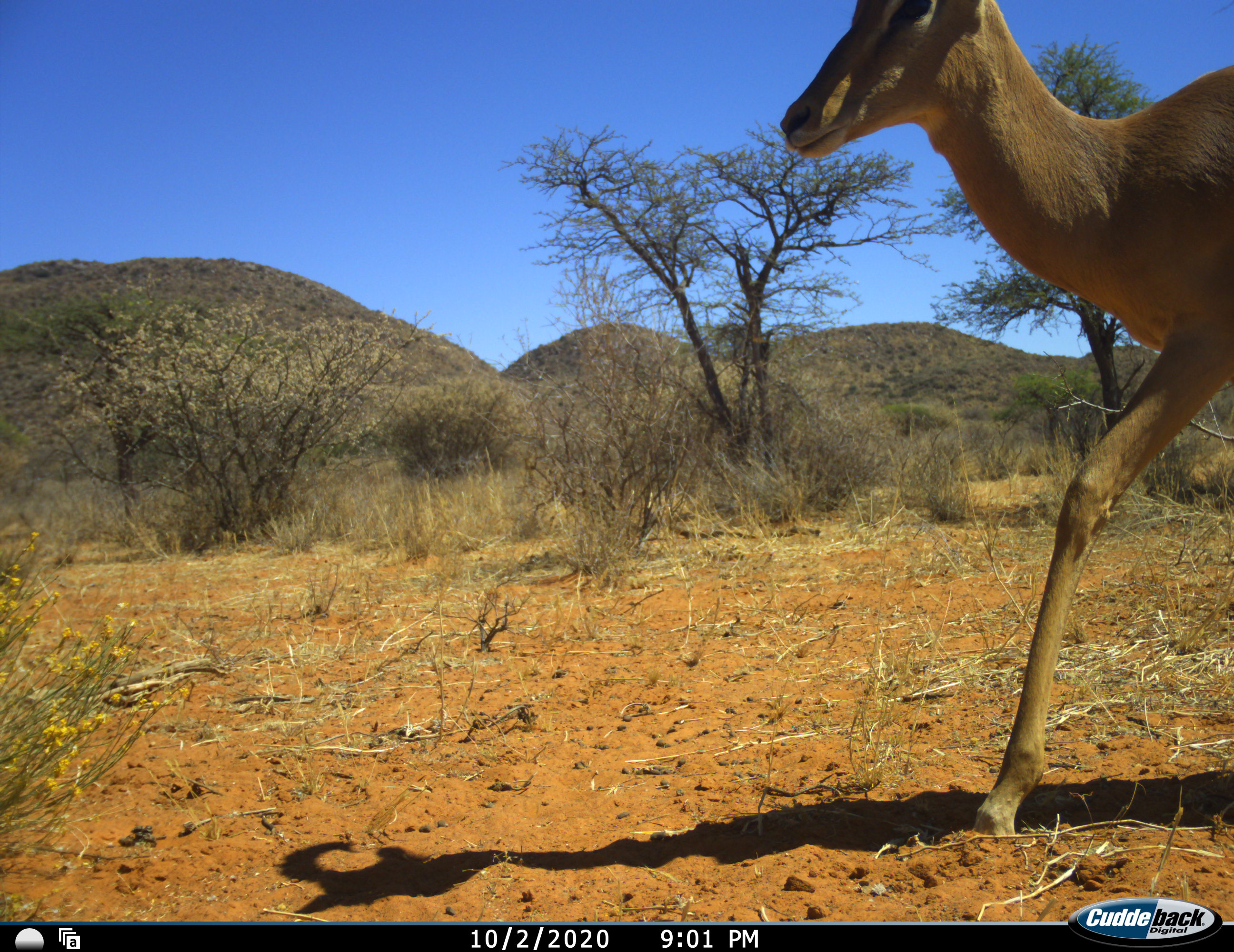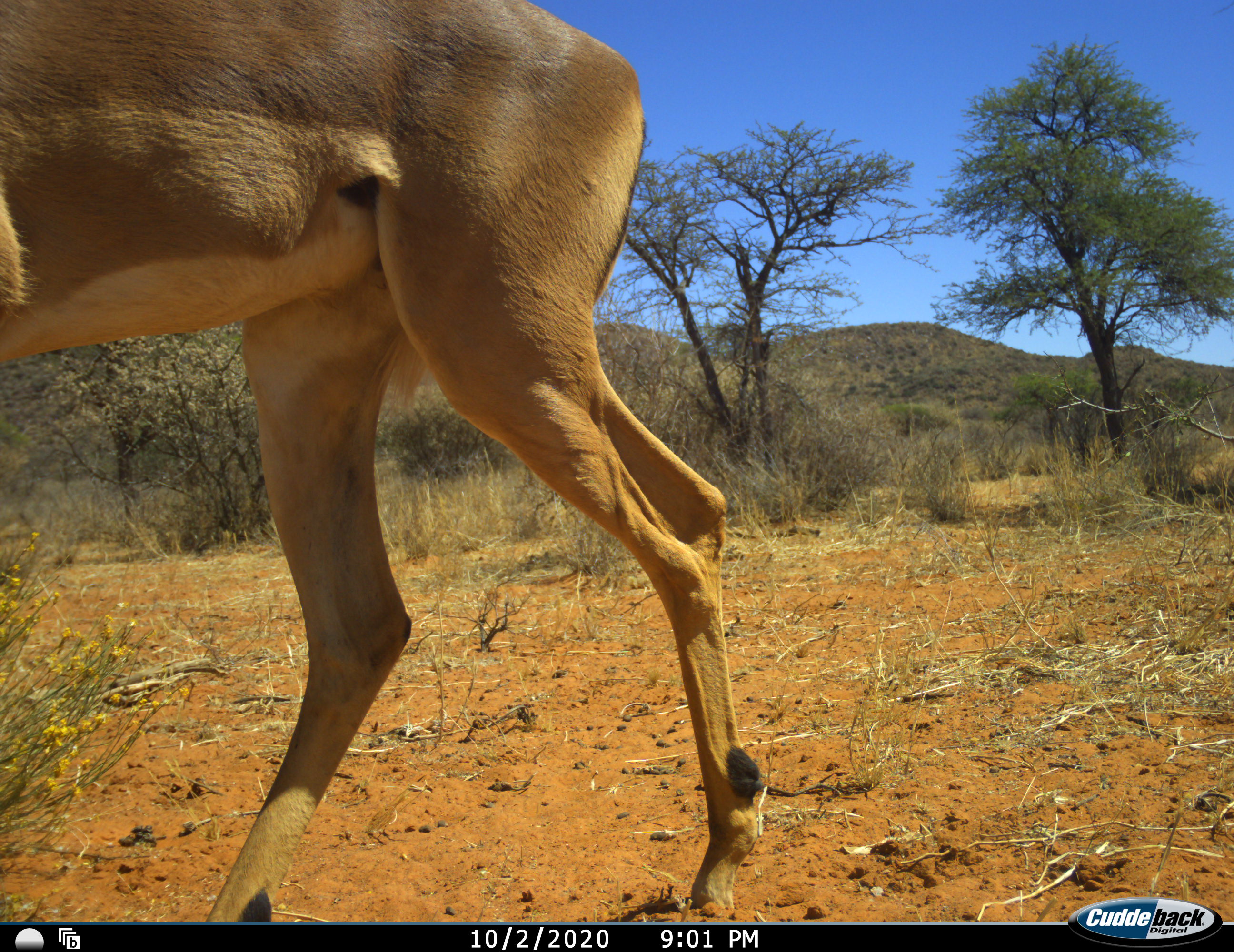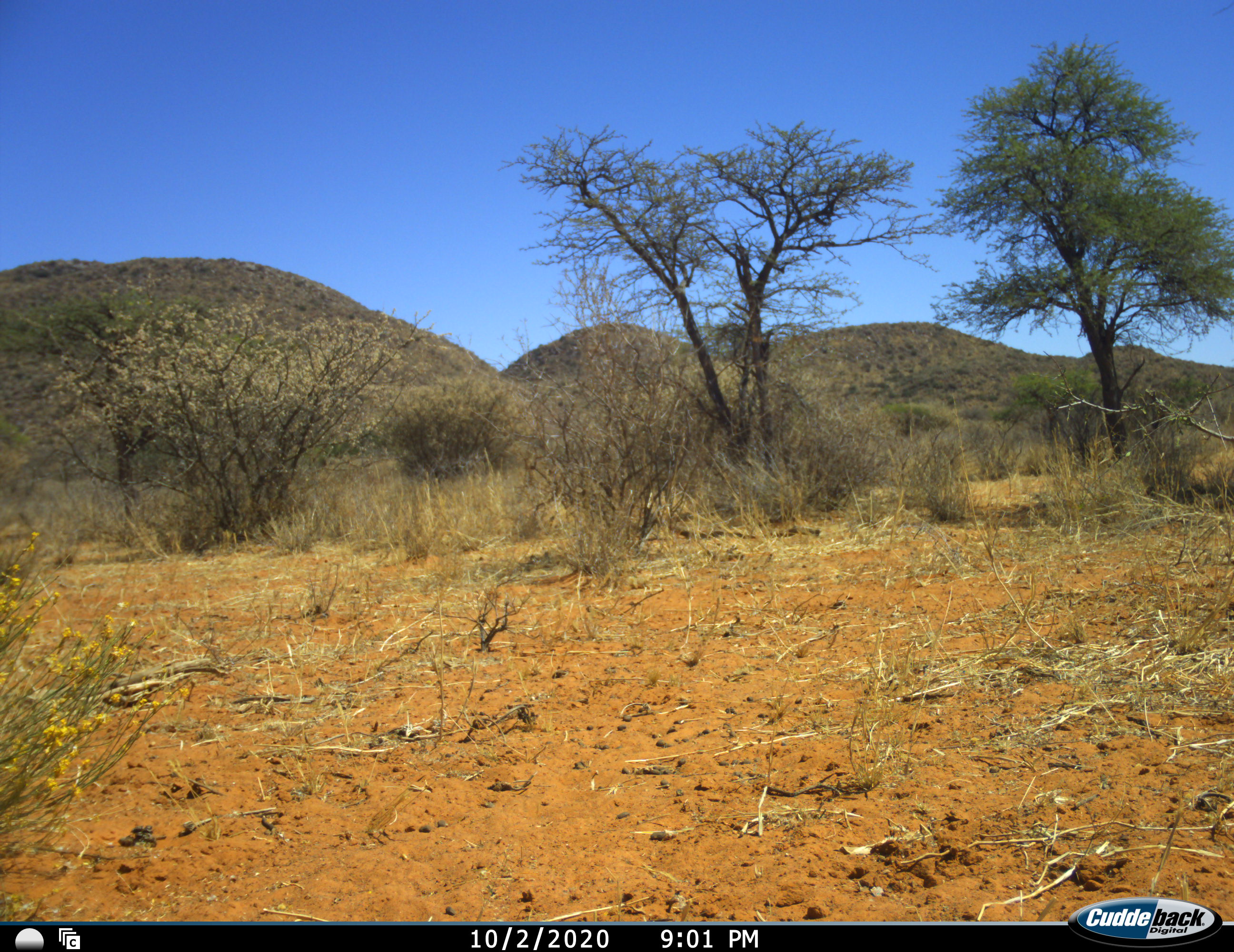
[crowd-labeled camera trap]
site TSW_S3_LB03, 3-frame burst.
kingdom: Animalia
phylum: Chordata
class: Mammalia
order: Artiodactyla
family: Bovidae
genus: Aepyceros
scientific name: Aepyceros melampus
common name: impala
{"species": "impala (Aepyceros melampus)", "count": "1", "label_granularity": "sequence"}